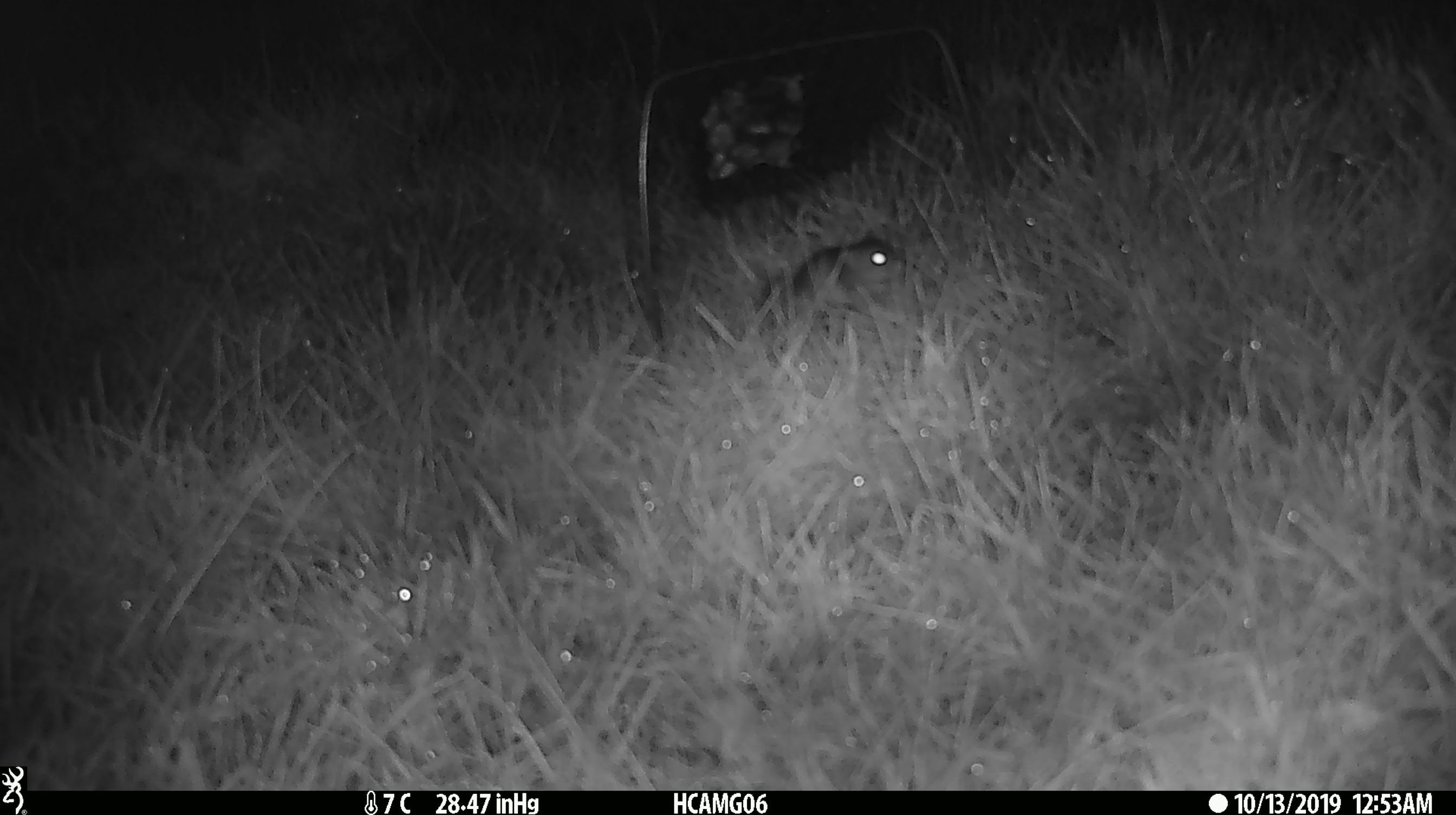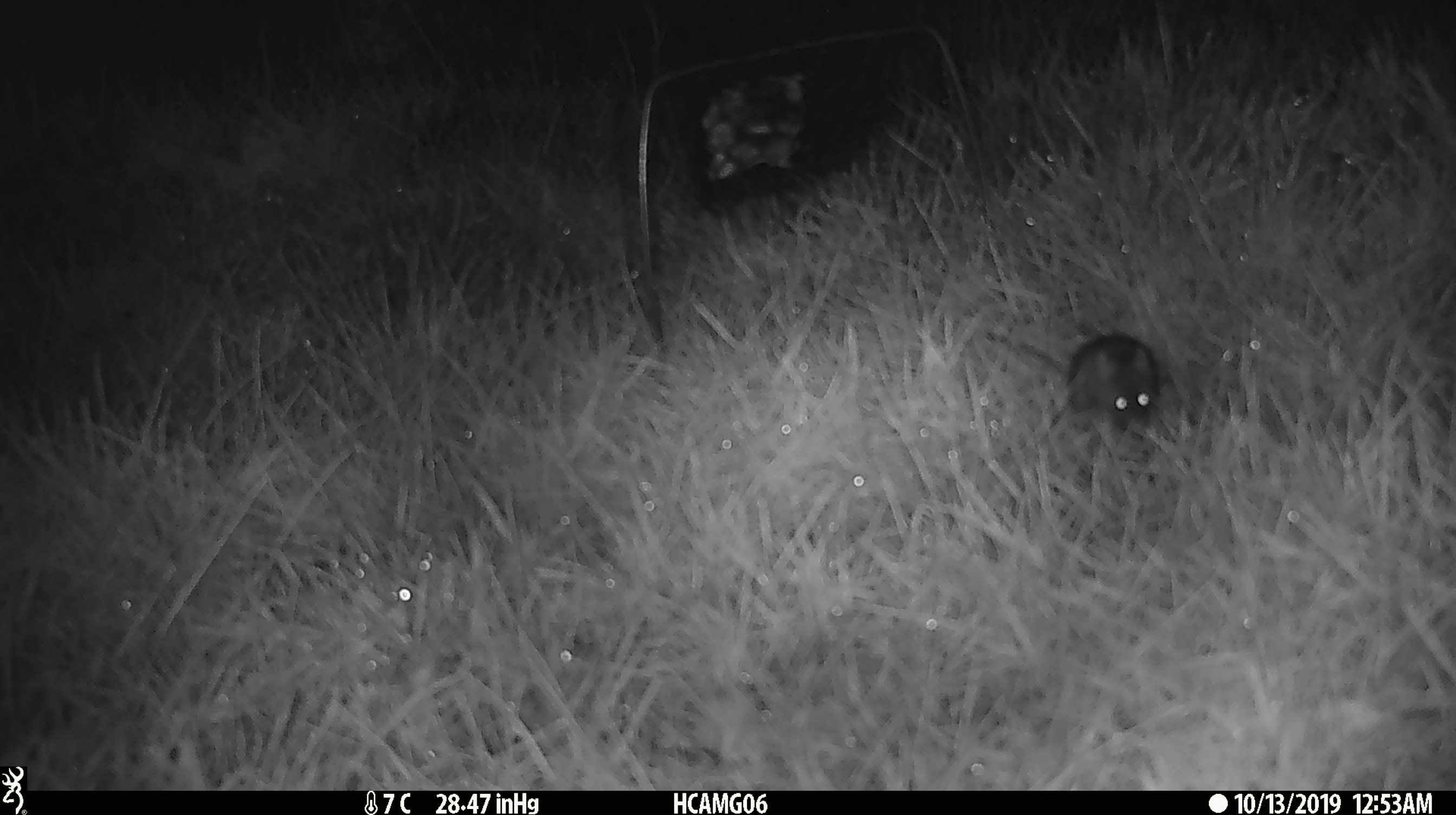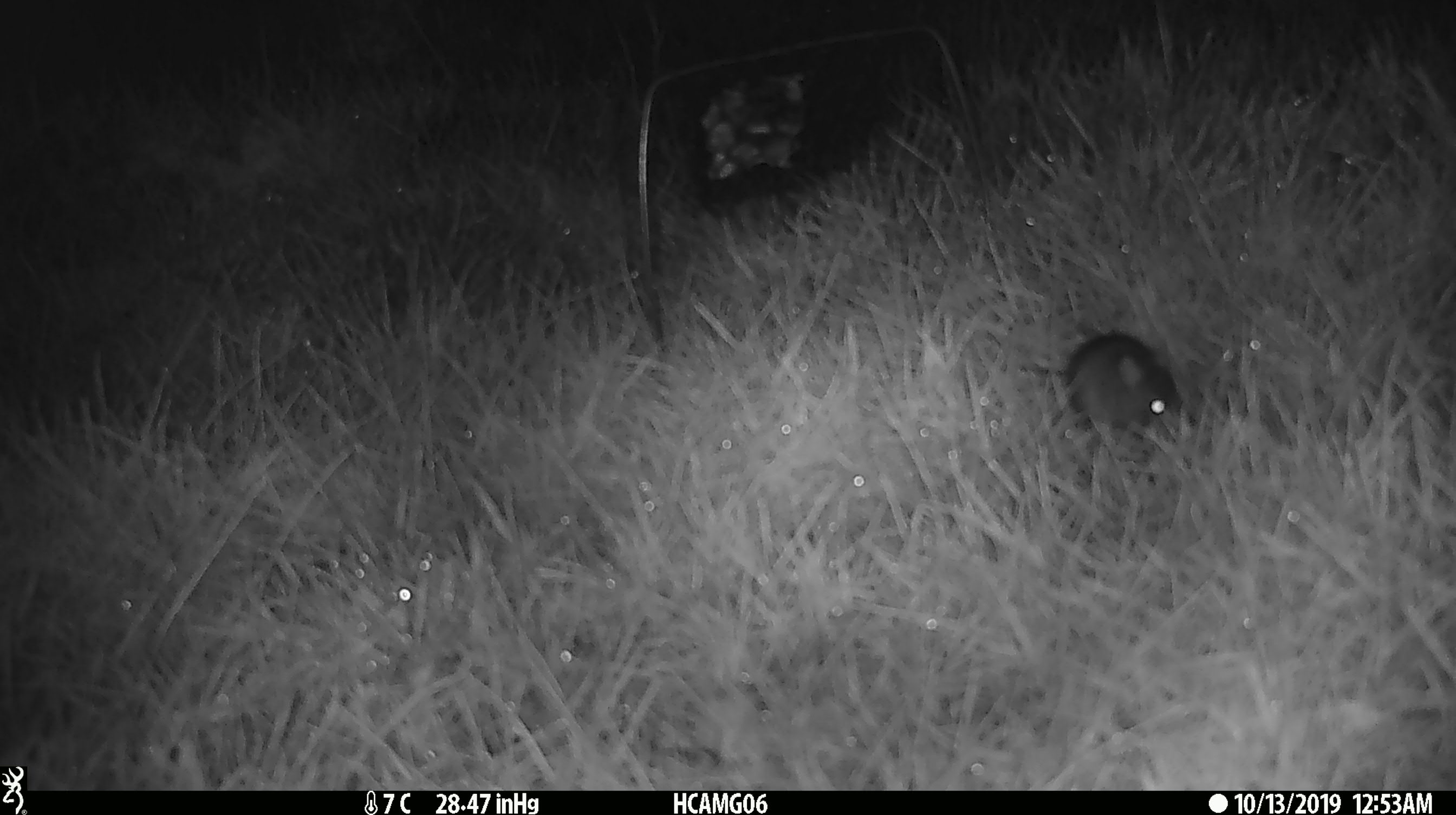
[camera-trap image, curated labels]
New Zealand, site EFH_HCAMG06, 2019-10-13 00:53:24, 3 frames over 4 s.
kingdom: Animalia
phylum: Chordata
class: Mammalia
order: Rodentia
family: Muridae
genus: Mus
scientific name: Mus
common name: mouse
Mouse (Mus).